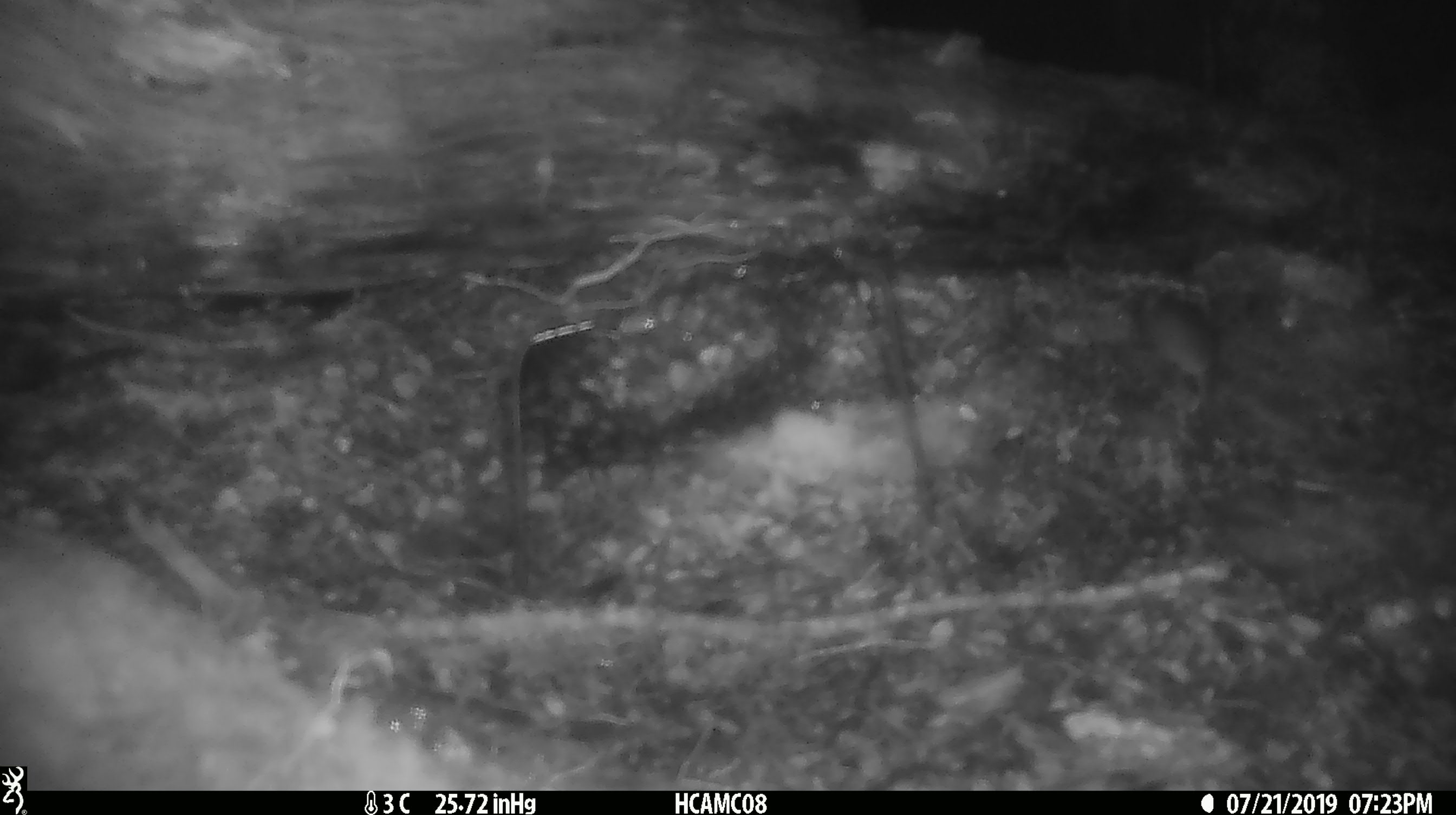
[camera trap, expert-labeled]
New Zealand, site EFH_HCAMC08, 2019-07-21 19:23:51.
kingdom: Animalia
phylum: Chordata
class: Mammalia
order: Rodentia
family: Muridae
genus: Mus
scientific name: Mus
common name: mouse